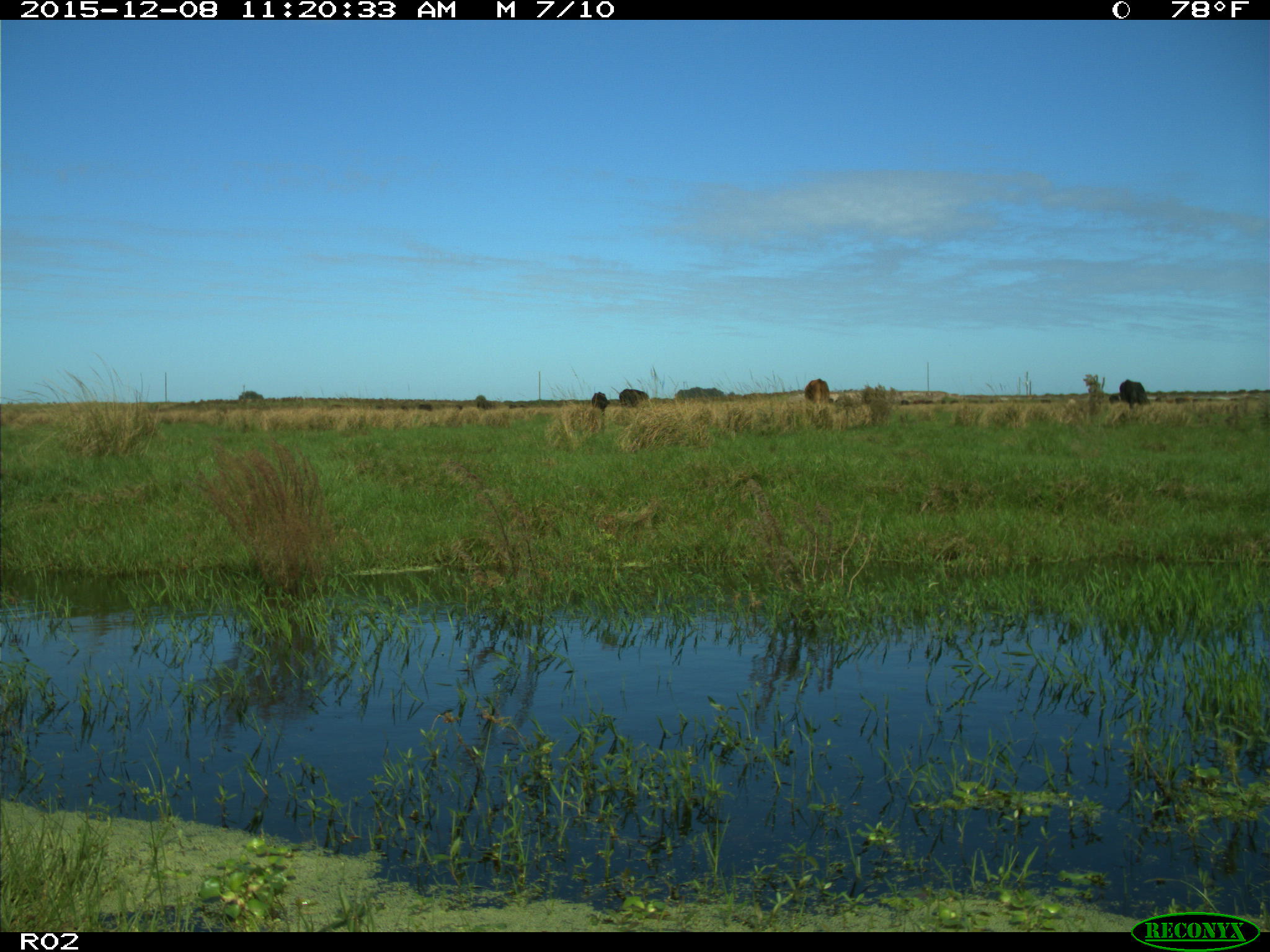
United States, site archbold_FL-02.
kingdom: Animalia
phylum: Chordata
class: Mammalia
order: Artiodactyla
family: Bovidae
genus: Bos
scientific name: Bos taurus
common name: domestic cow